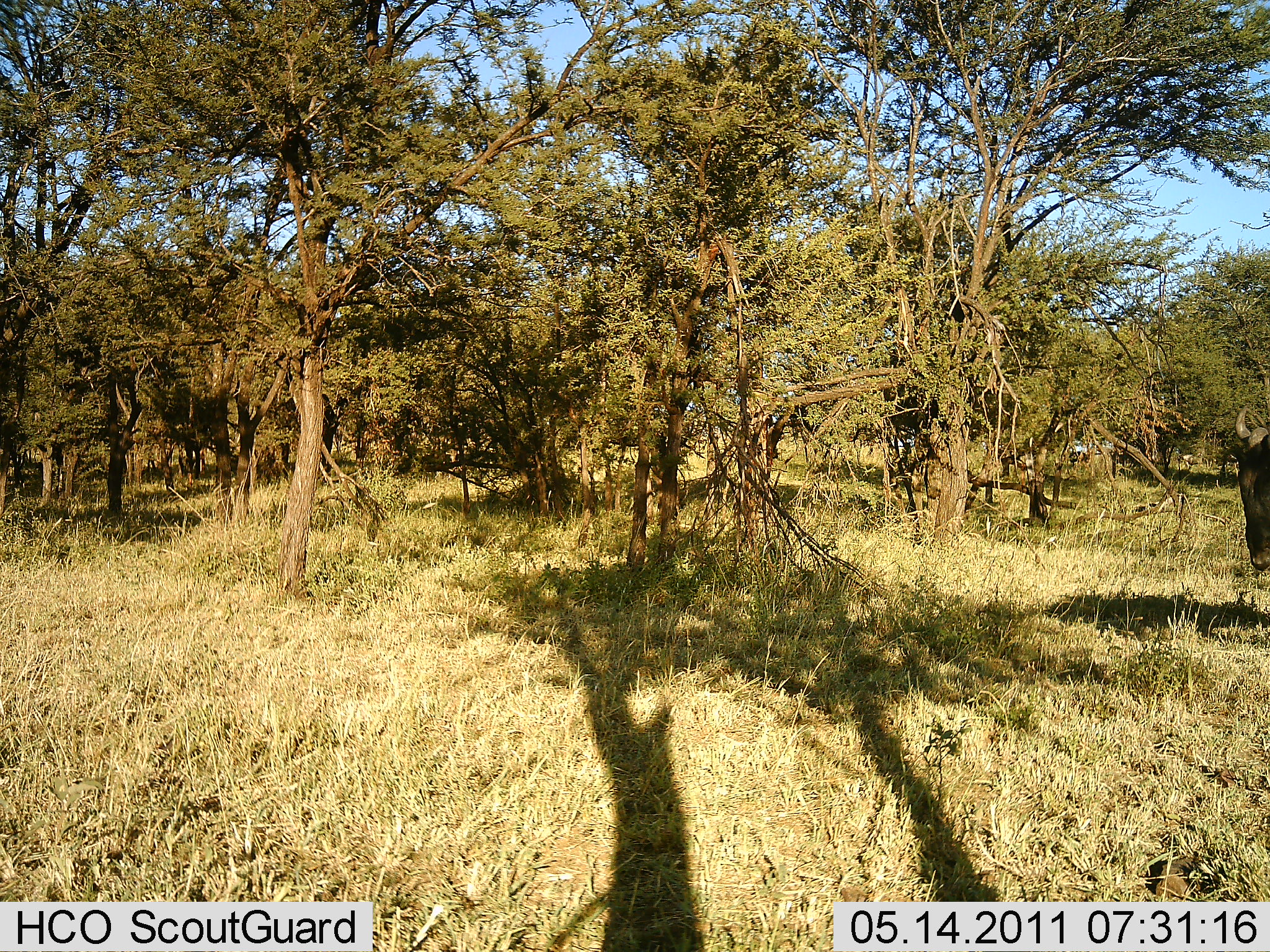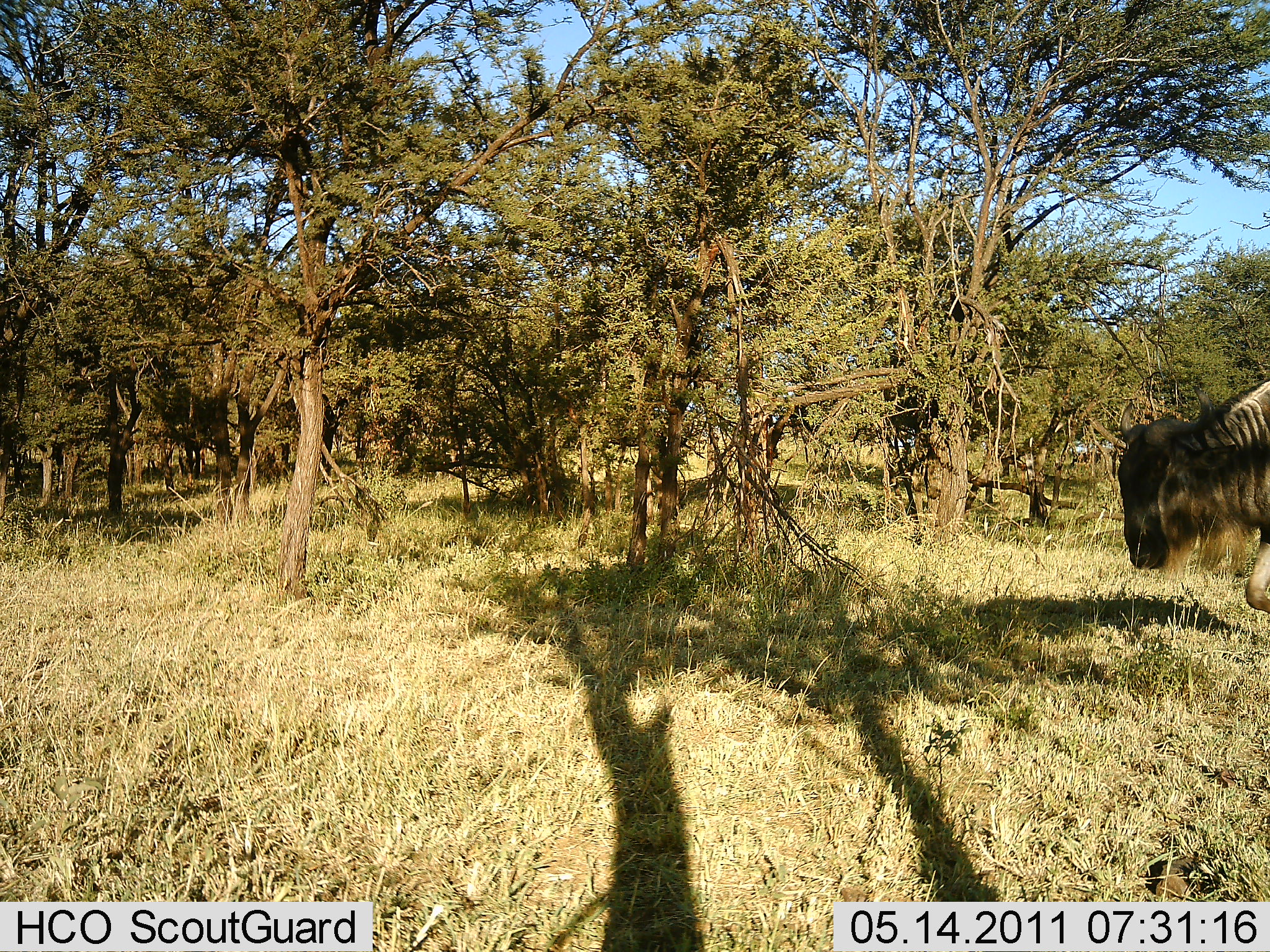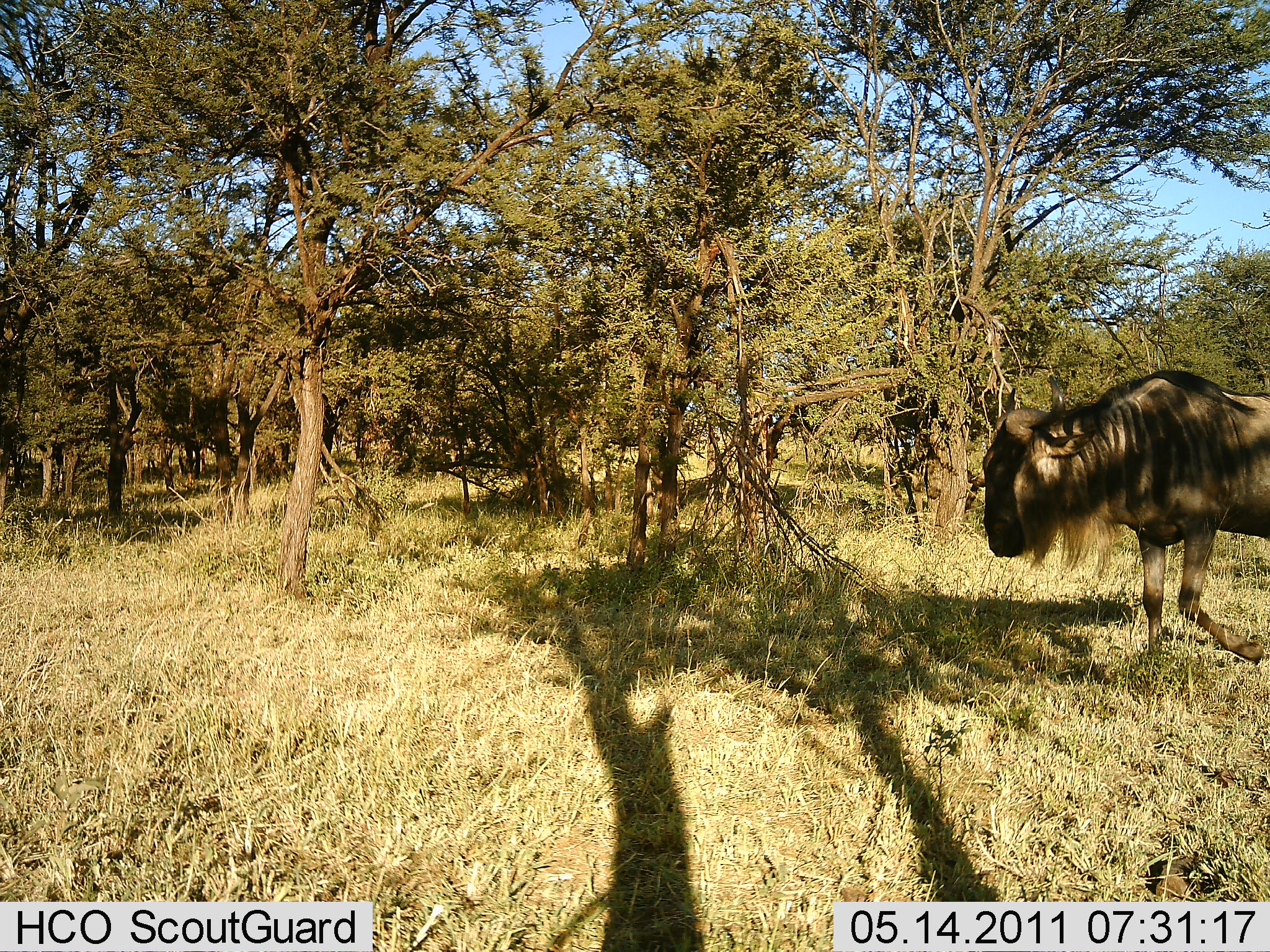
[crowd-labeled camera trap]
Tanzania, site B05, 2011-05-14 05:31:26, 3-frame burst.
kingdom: Animalia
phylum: Chordata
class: Mammalia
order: Artiodactyla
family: Bovidae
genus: Connochaetes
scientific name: Connochaetes taurinus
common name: blue wildebeest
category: wildebeest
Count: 1.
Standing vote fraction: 9%.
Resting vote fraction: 0%.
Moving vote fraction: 100%.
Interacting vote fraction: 0%.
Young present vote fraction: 0%.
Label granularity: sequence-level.